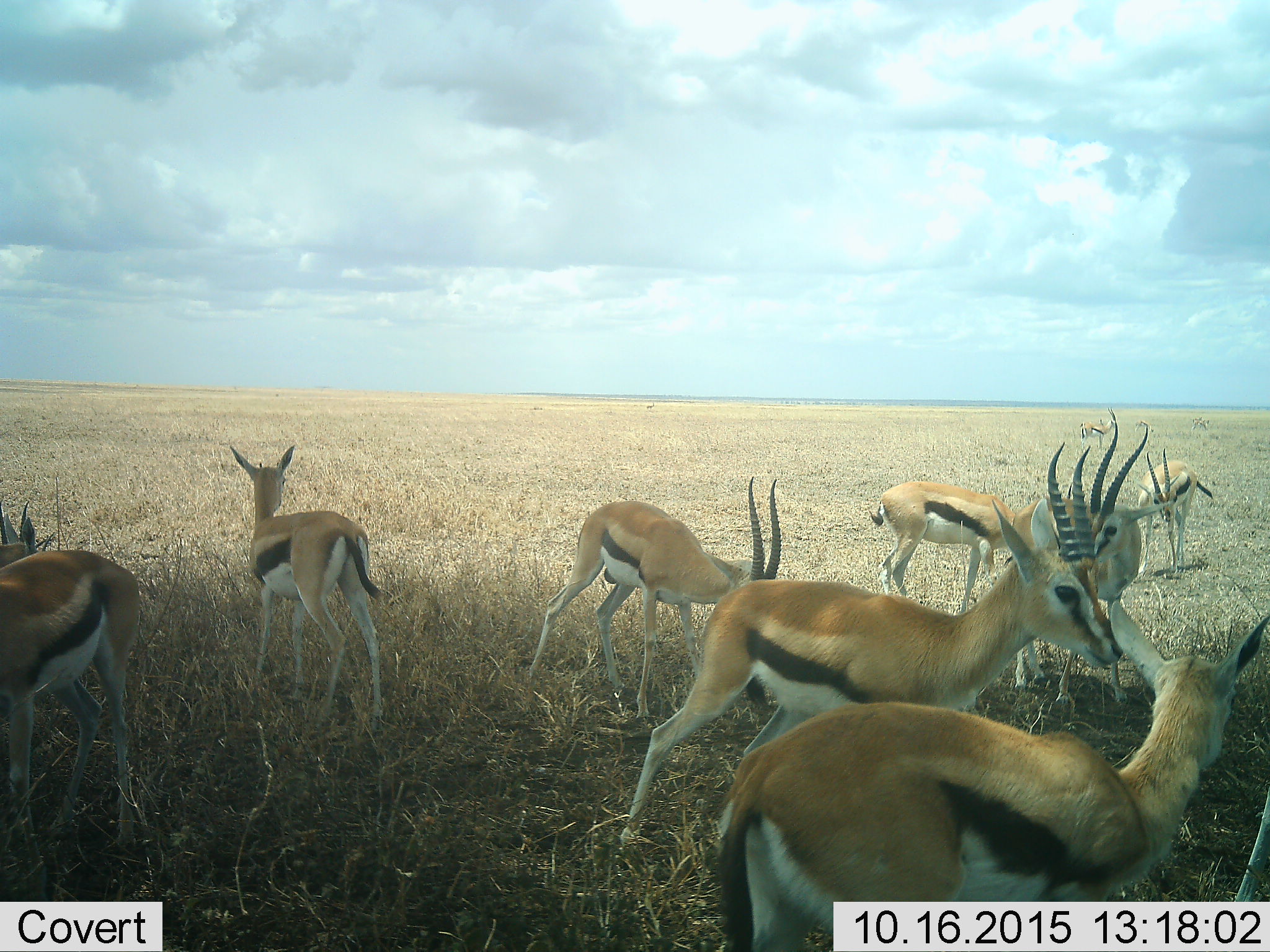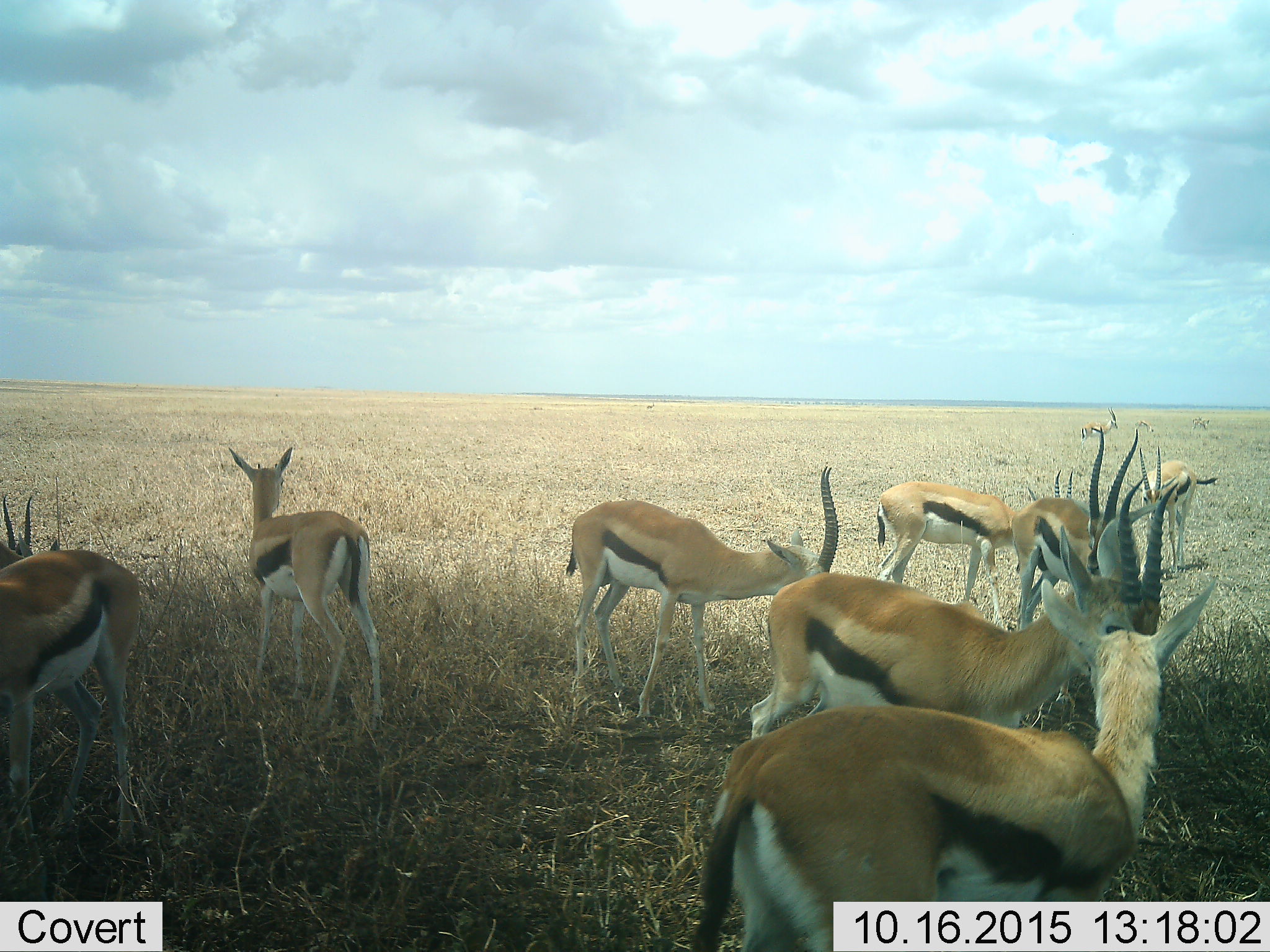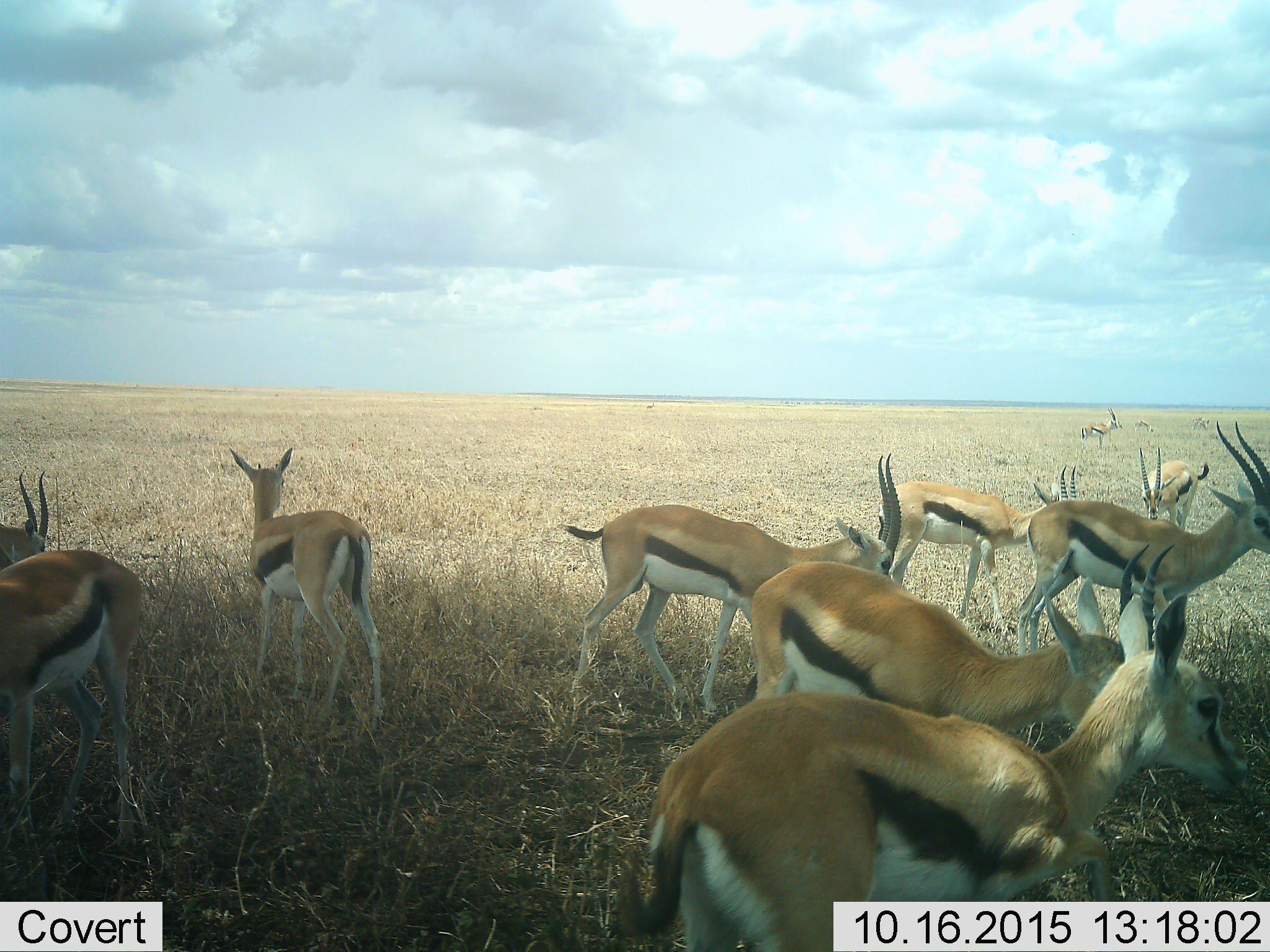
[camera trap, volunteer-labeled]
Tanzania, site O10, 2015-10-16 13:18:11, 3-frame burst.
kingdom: Animalia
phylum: Chordata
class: Mammalia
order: Artiodactyla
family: Bovidae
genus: Eudorcas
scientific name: Eudorcas thomsonii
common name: thomson's gazelle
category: gazellethomsons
Gazellethomsons (thomson's gazelle) (Eudorcas thomsonii), count 11-50. Behavior (volunteer vote fractions): standing 100%, resting 11%, moving 67%, interacting 0%. Young present (vote fraction): 22%. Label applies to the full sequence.